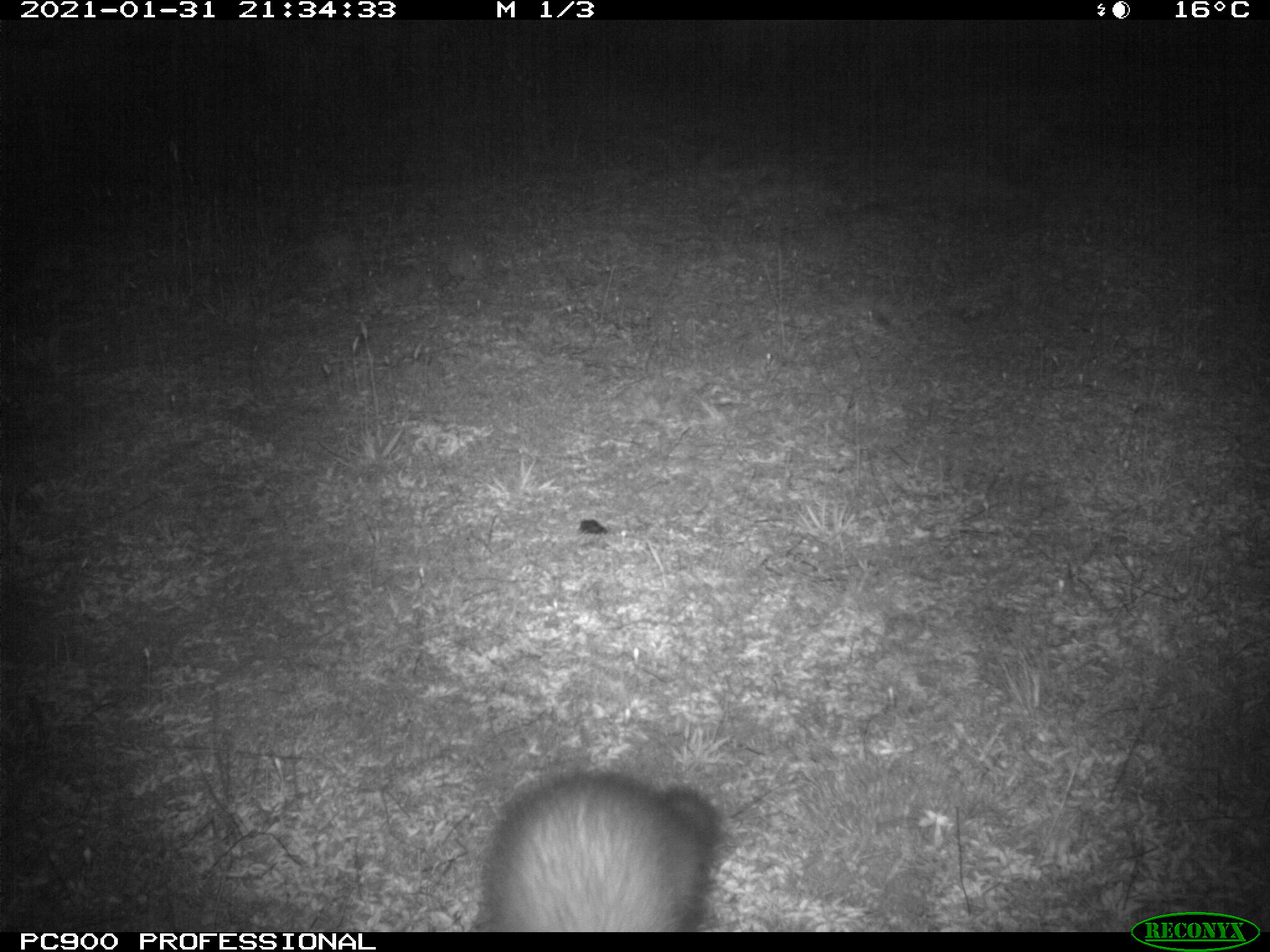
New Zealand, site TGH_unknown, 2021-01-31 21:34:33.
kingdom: Animalia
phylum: Chordata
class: Mammalia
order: Carnivora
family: Mustelidae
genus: Mustela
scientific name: Mustela furo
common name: ferret